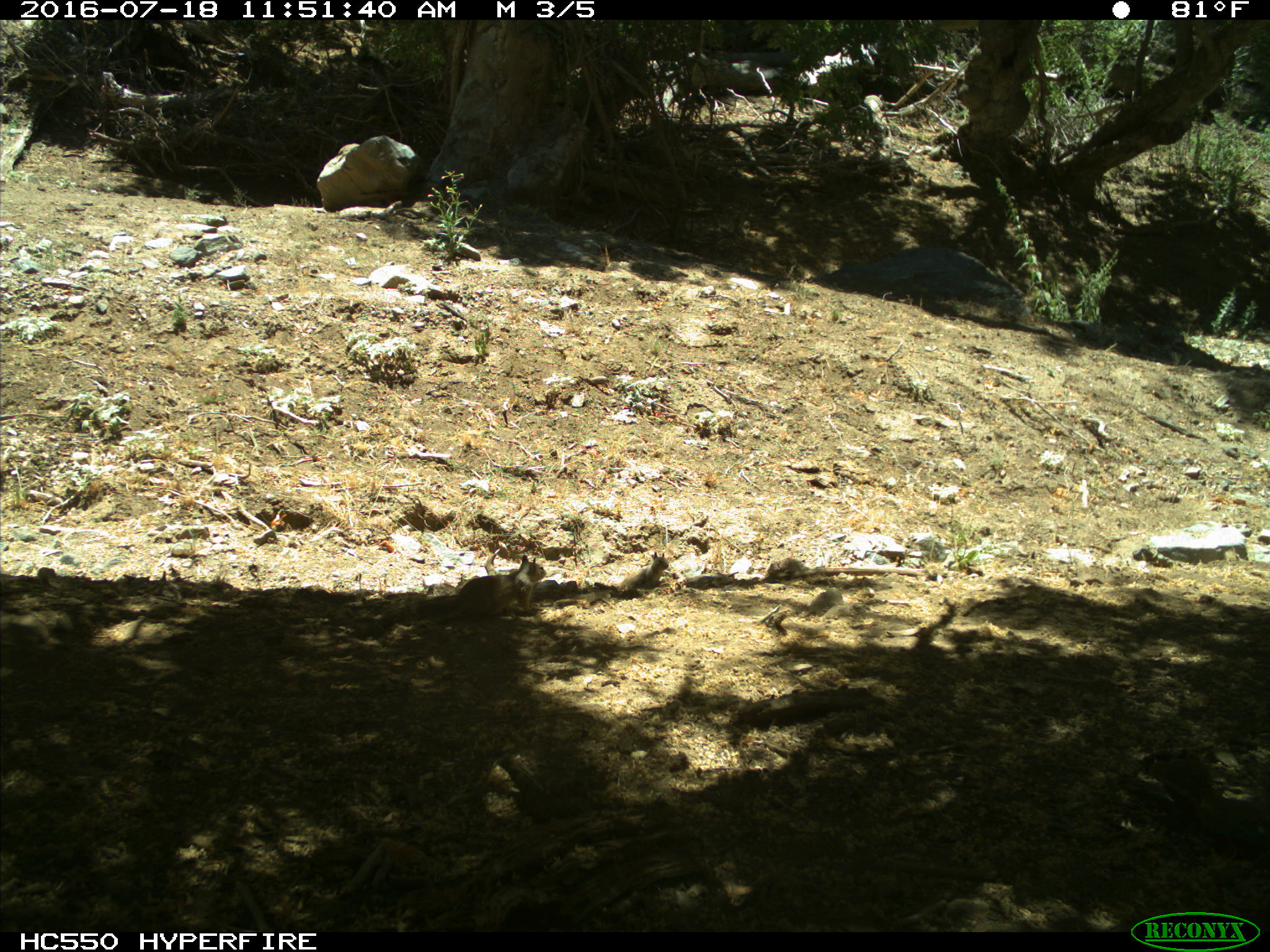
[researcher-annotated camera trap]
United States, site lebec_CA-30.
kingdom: Animalia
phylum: Chordata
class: Mammalia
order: Rodentia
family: Sciuridae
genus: Otospermophilus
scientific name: Otospermophilus beecheyi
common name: california ground squirrel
Otospermophilus beecheyi (california ground squirrel).